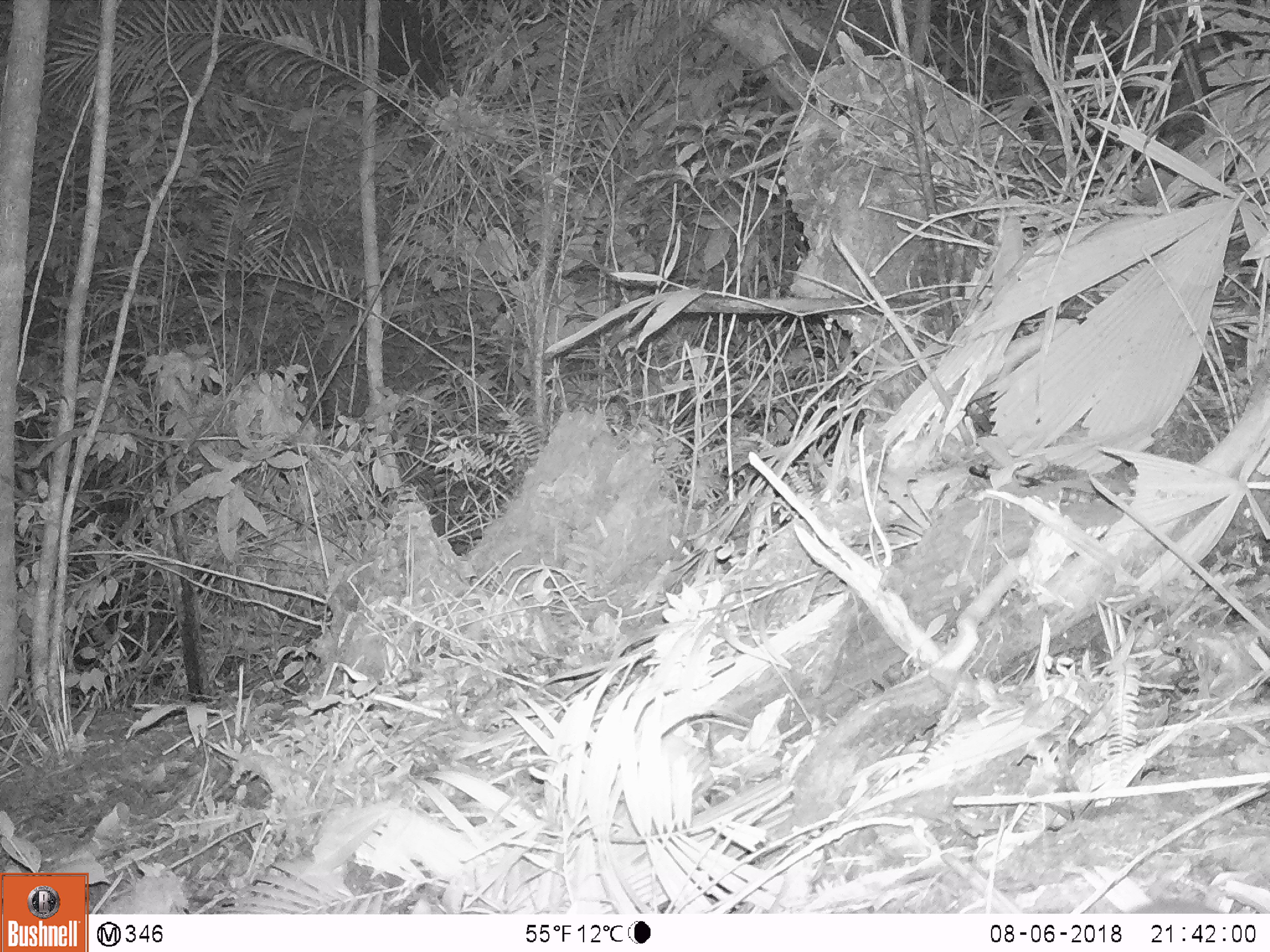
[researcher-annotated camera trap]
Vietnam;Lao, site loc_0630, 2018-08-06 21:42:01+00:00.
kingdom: Animalia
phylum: Chordata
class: Mammalia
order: Rodentia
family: Muridae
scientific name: Muridae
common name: old-world mice and rats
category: unidentified murid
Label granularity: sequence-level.